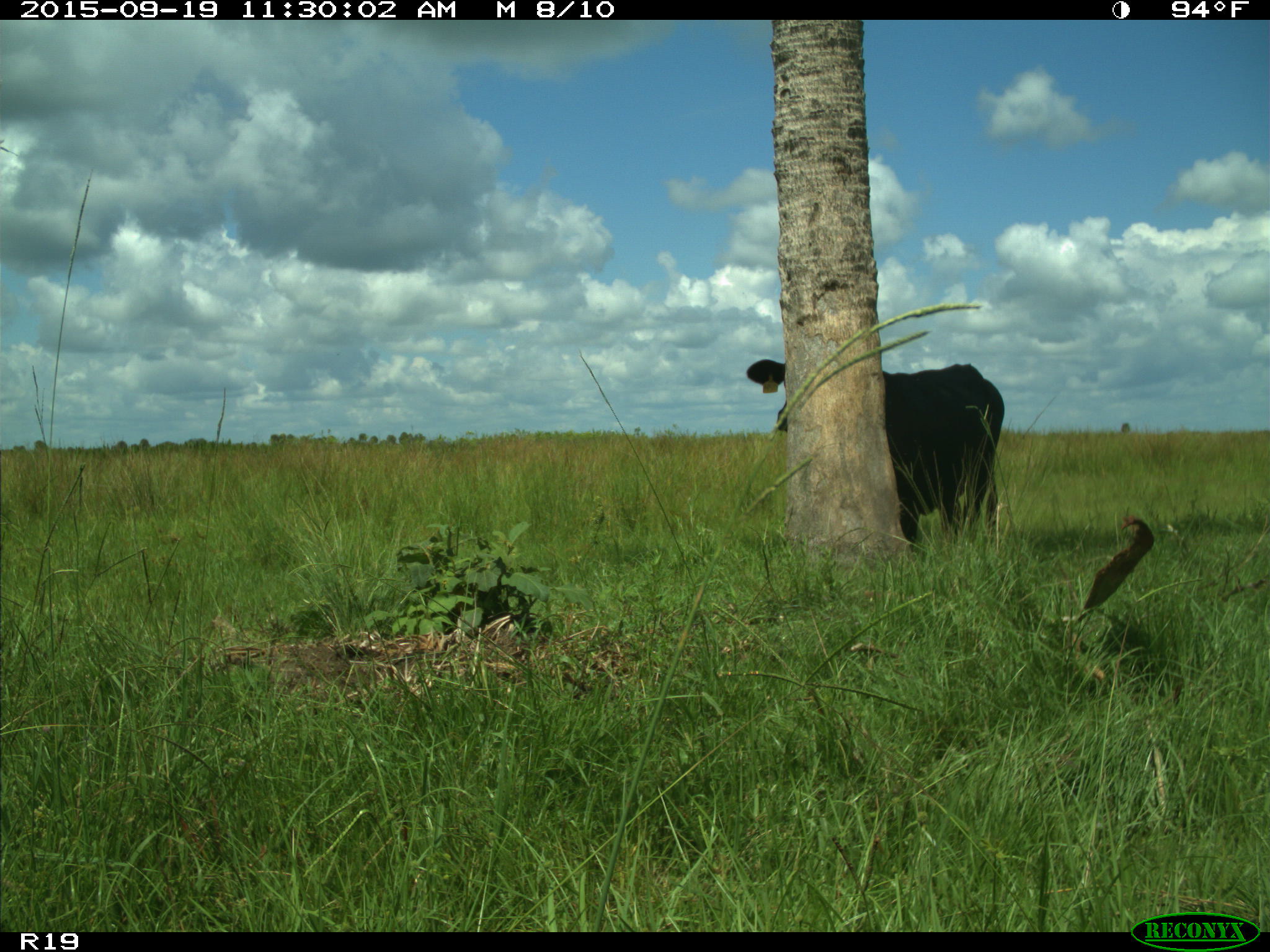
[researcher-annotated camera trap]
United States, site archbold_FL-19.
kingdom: Animalia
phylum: Chordata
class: Mammalia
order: Artiodactyla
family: Bovidae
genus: Bos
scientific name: Bos taurus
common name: domestic cow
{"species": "Bos taurus (domestic cow)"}